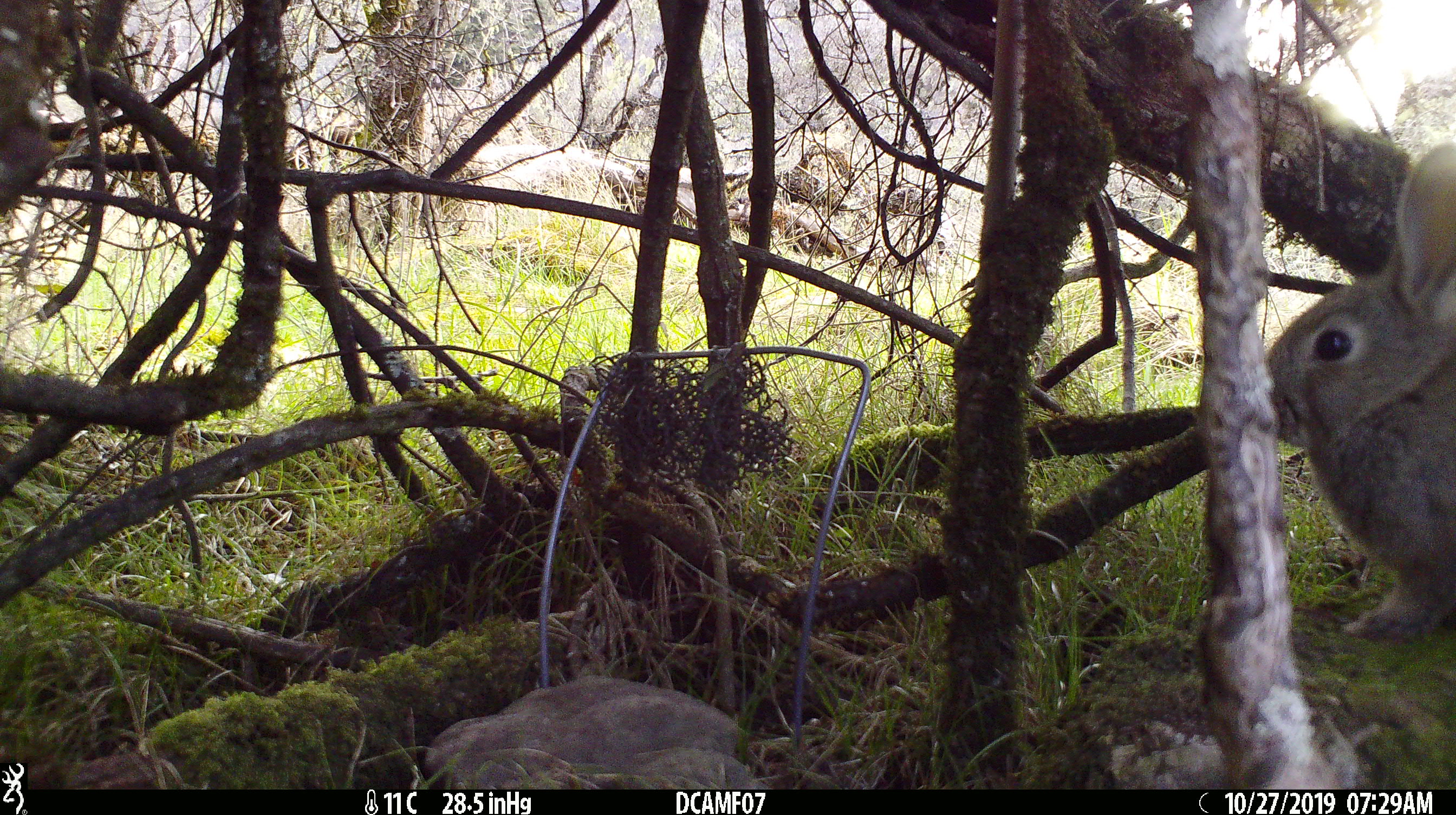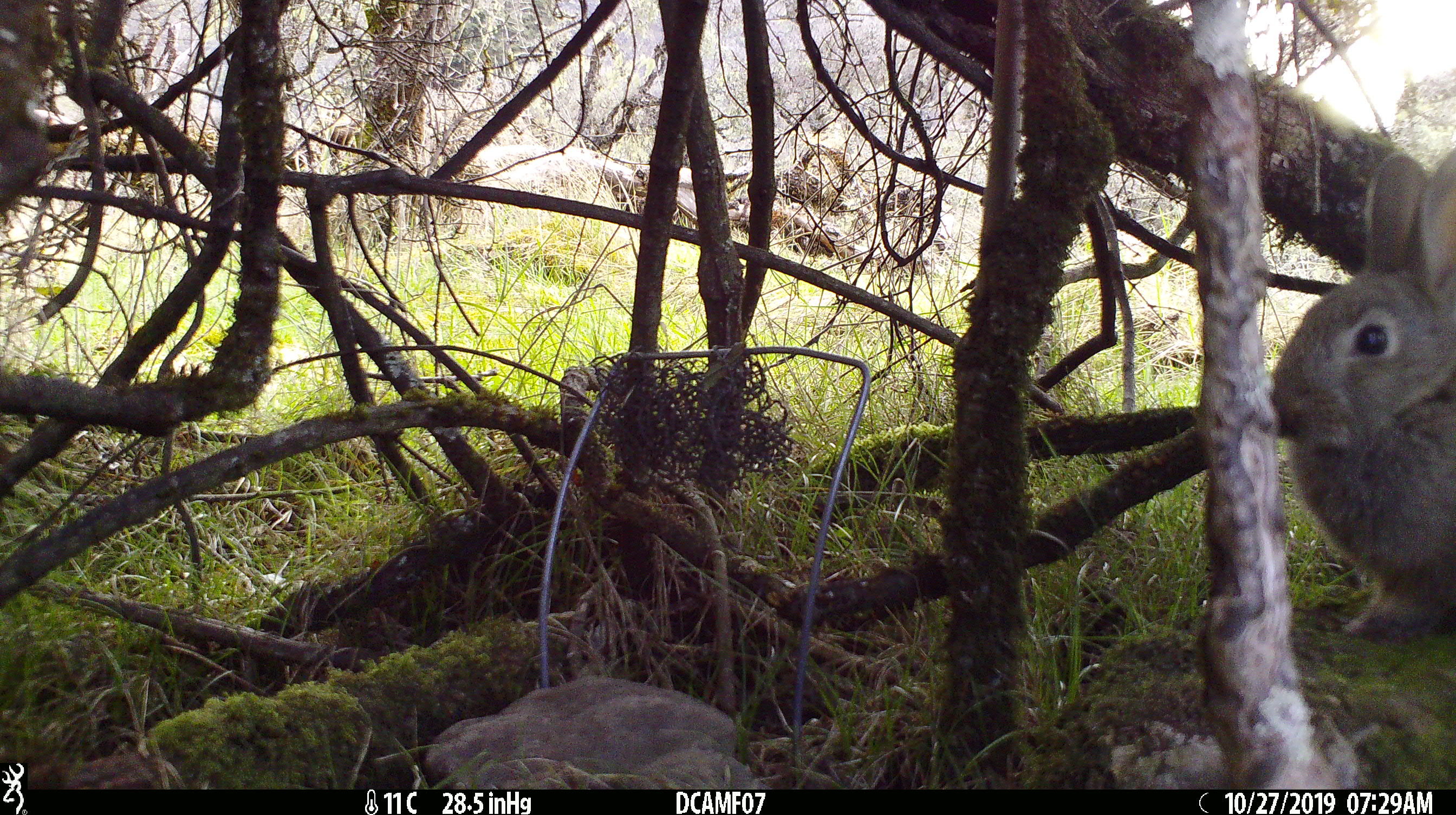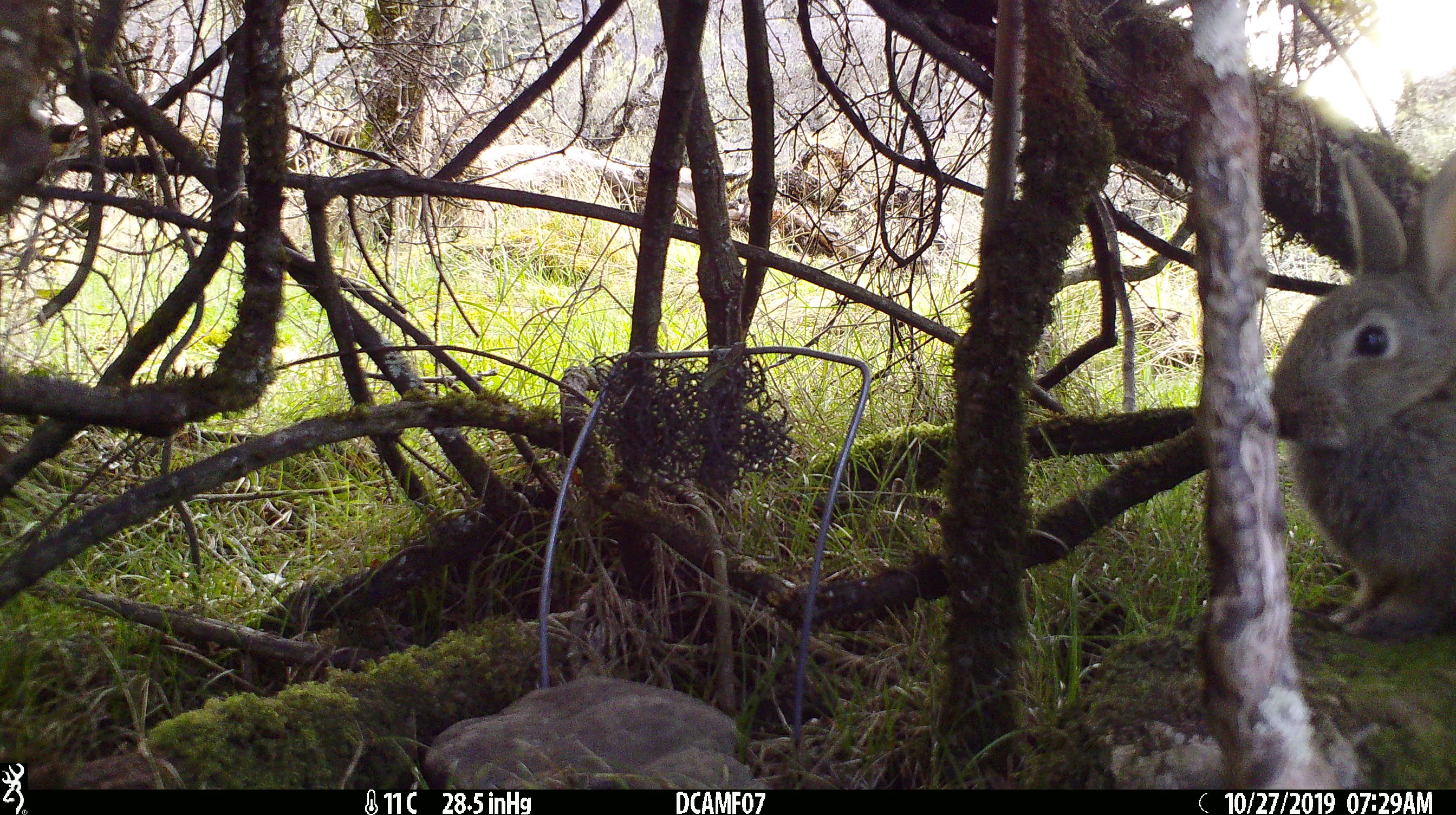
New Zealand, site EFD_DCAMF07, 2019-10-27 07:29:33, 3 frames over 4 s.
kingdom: Animalia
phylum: Chordata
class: Mammalia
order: Lagomorpha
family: Leporidae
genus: Oryctolagus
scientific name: Oryctolagus cuniculus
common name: european rabbit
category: rabbit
Rabbit (european rabbit) (Oryctolagus cuniculus).